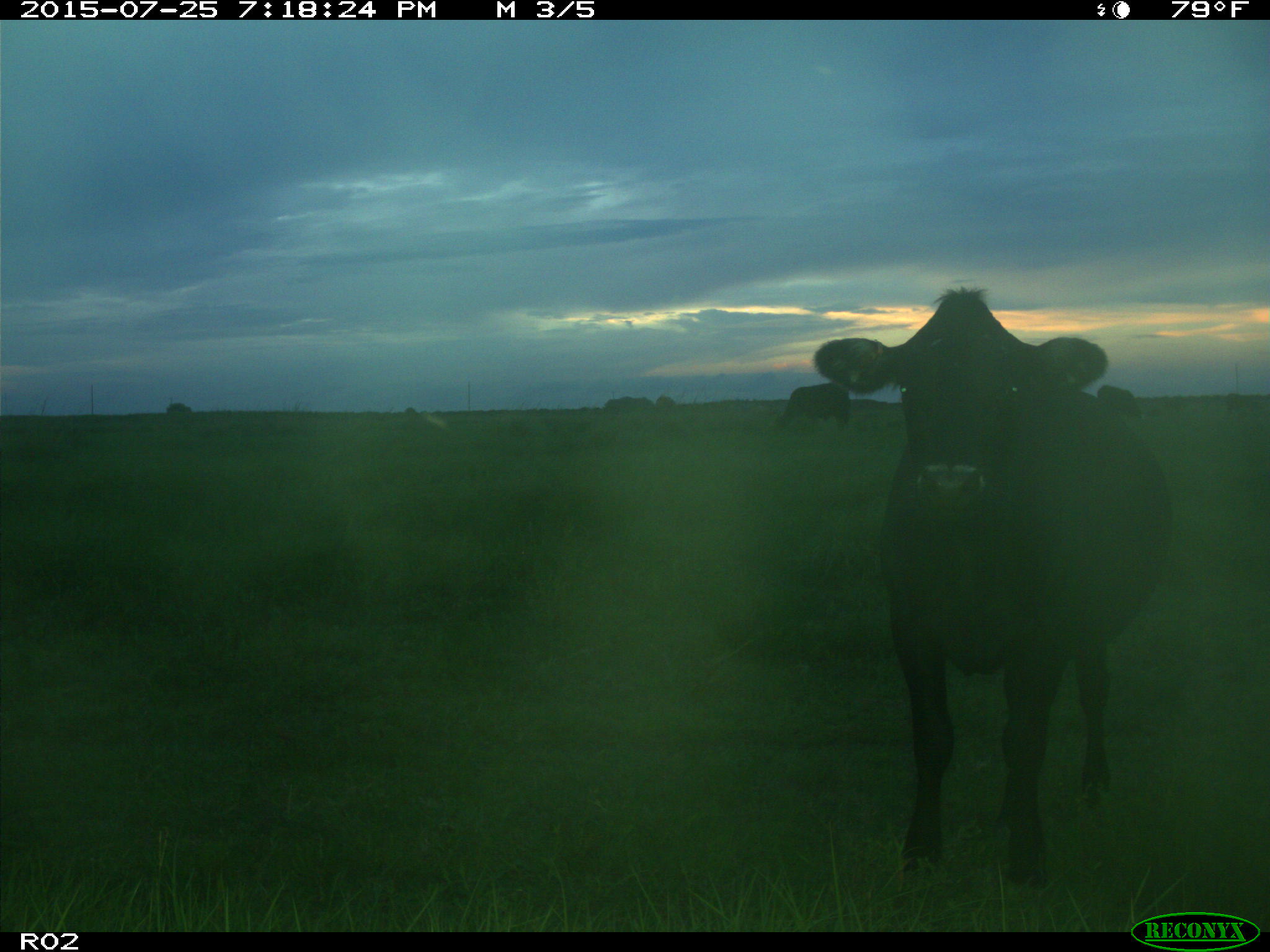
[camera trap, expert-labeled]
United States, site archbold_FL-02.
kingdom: Animalia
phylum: Chordata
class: Mammalia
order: Artiodactyla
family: Bovidae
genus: Bos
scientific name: Bos taurus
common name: domestic cow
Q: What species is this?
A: Bos taurus (domestic cow).